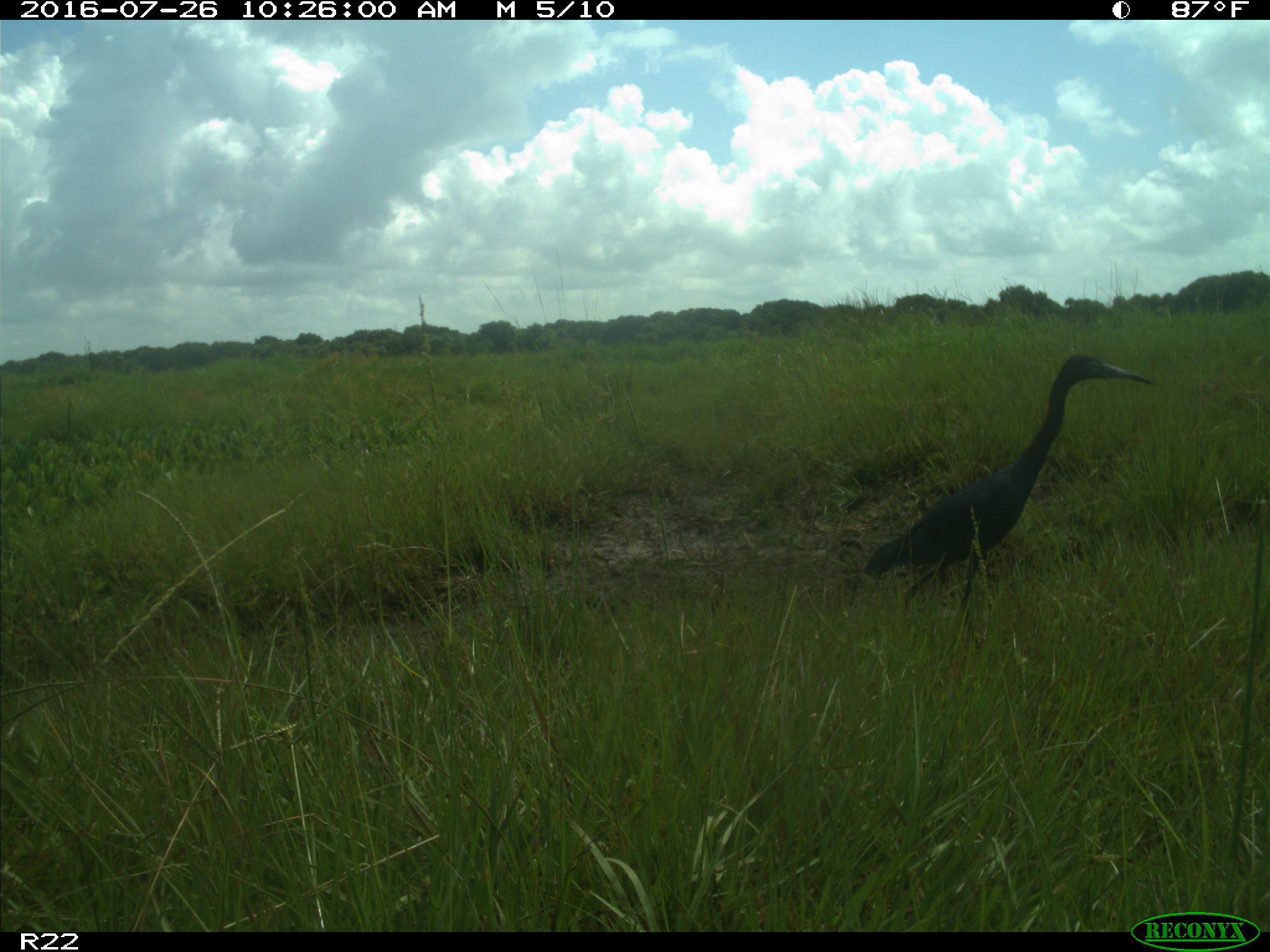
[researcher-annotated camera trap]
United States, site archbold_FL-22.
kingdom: Animalia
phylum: Chordata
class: Aves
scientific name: Aves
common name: birds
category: unidentified bird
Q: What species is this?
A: Unidentified bird (birds) (Aves).